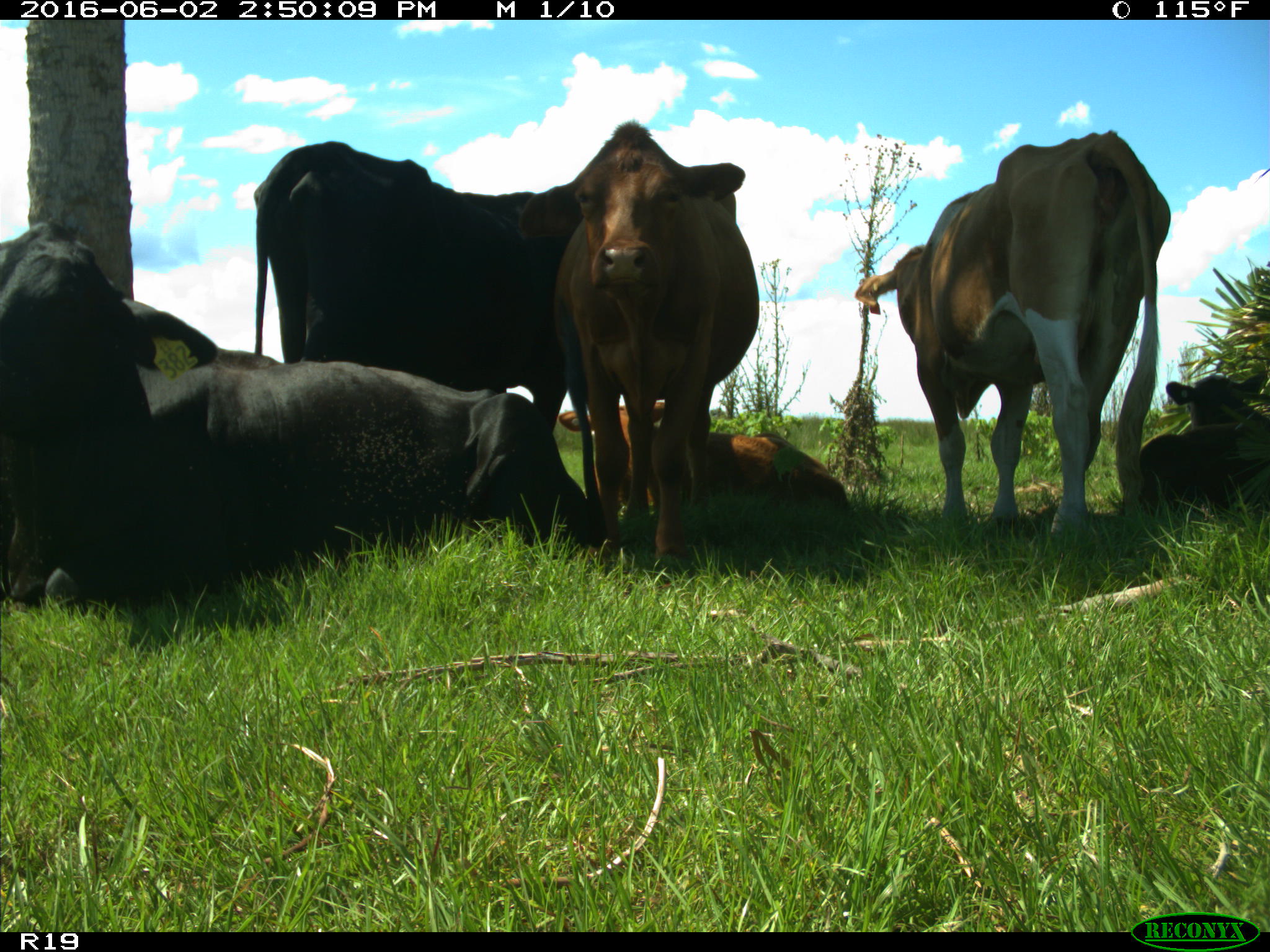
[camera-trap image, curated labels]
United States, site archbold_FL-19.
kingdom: Animalia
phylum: Chordata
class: Mammalia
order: Artiodactyla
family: Bovidae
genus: Bos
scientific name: Bos taurus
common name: domestic cow